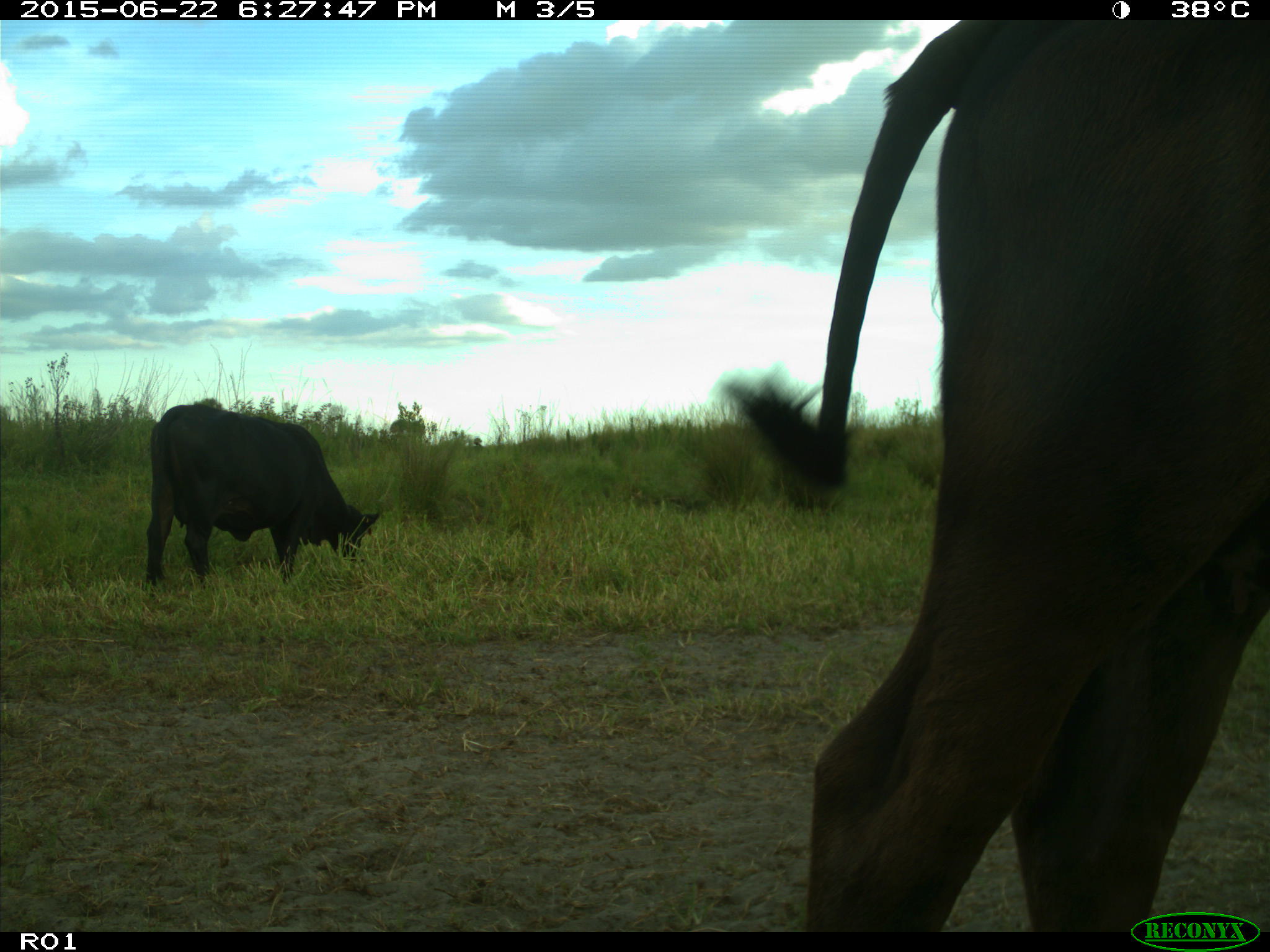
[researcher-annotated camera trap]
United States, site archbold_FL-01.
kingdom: Animalia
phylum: Chordata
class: Mammalia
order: Artiodactyla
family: Bovidae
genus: Bos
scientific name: Bos taurus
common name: domestic cow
Bos taurus (domestic cow).